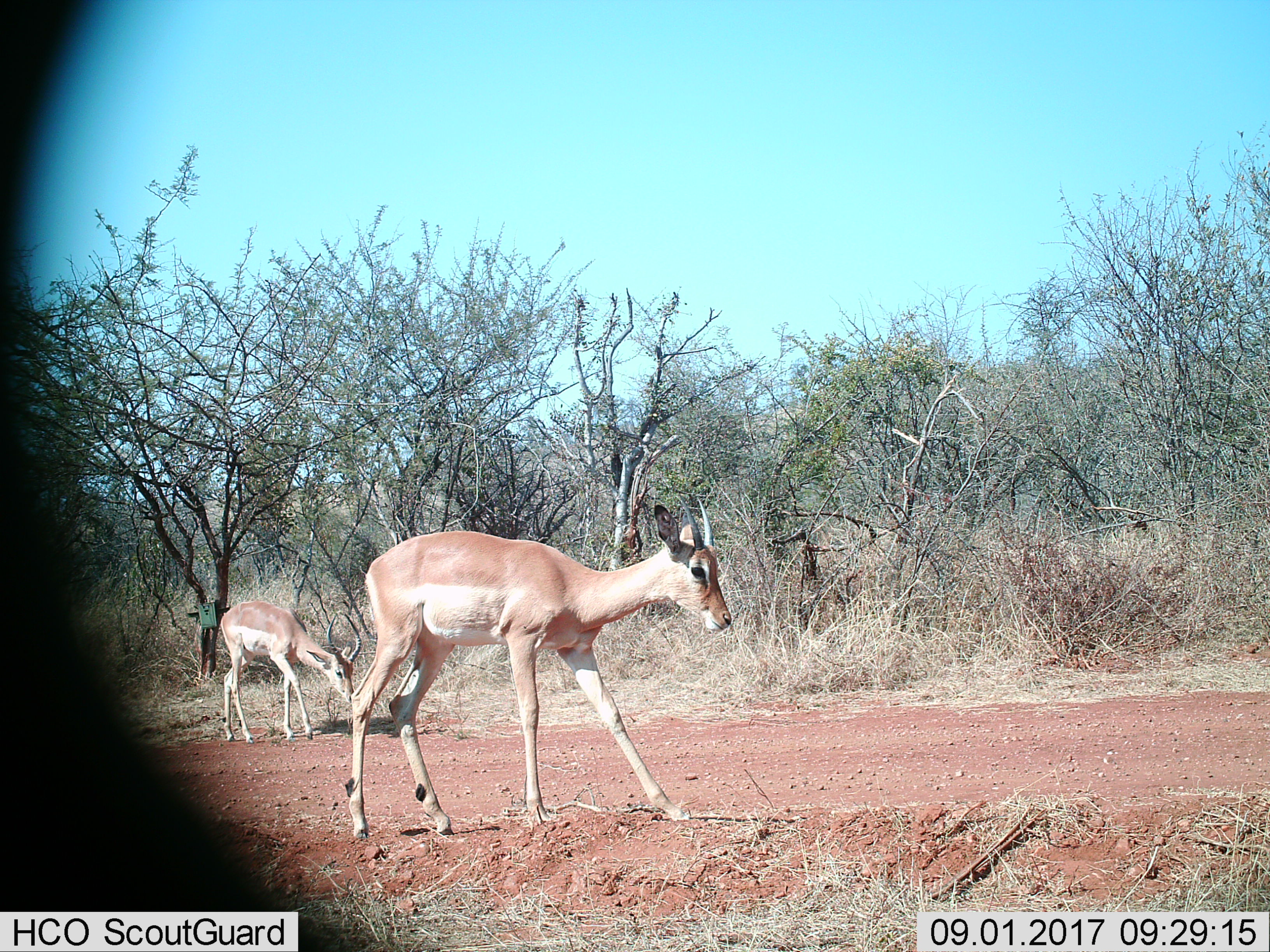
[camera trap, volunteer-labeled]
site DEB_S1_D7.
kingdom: Animalia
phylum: Chordata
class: Mammalia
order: Artiodactyla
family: Bovidae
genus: Aepyceros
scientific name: Aepyceros melampus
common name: impala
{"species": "impala (Aepyceros melampus)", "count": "2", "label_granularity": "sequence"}